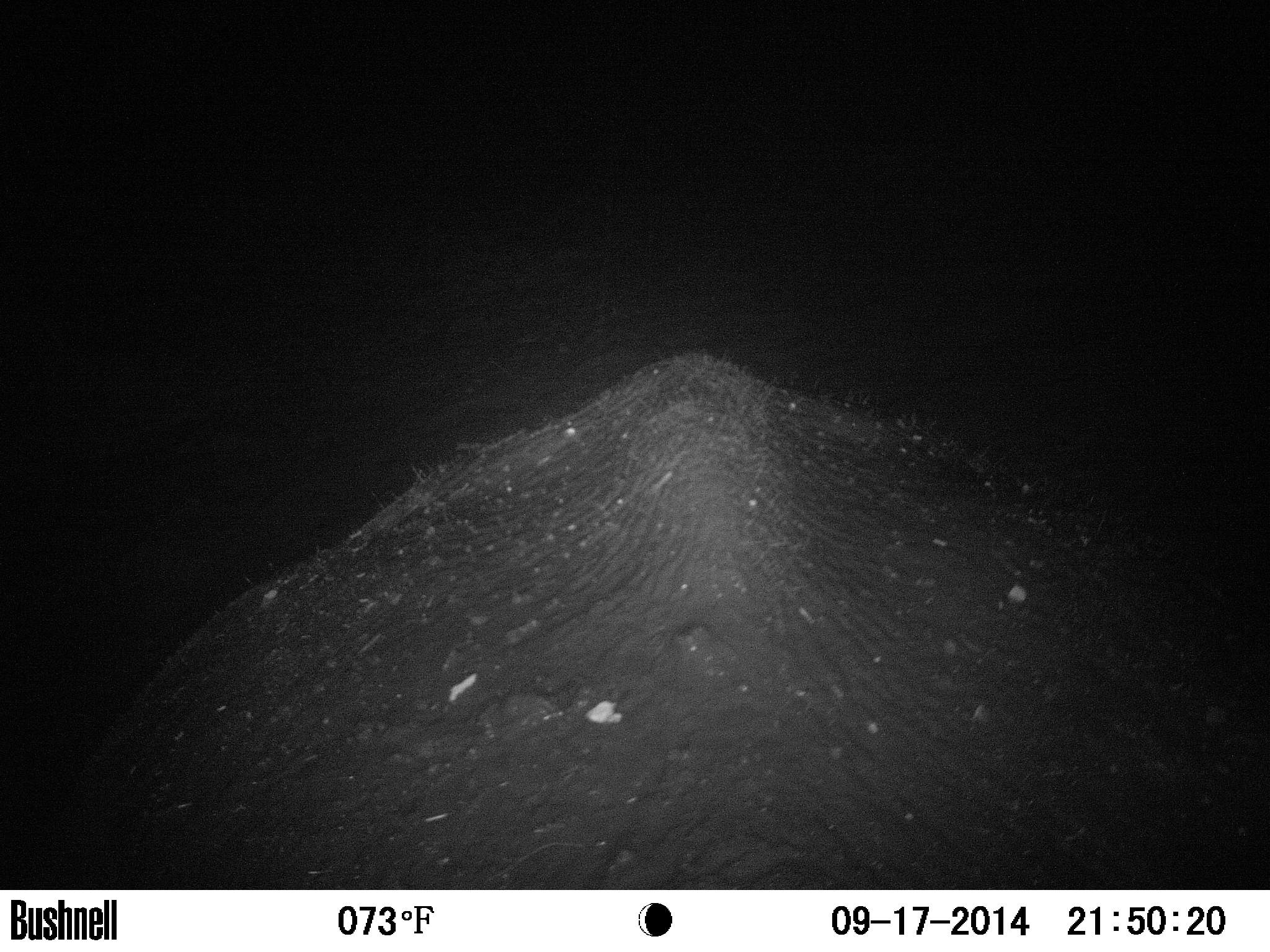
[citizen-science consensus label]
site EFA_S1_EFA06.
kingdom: Animalia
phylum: Chordata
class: Mammalia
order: Proboscidea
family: Elephantidae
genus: Loxodonta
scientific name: Loxodonta africana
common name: african bush elephant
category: elephant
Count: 1.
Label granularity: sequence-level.